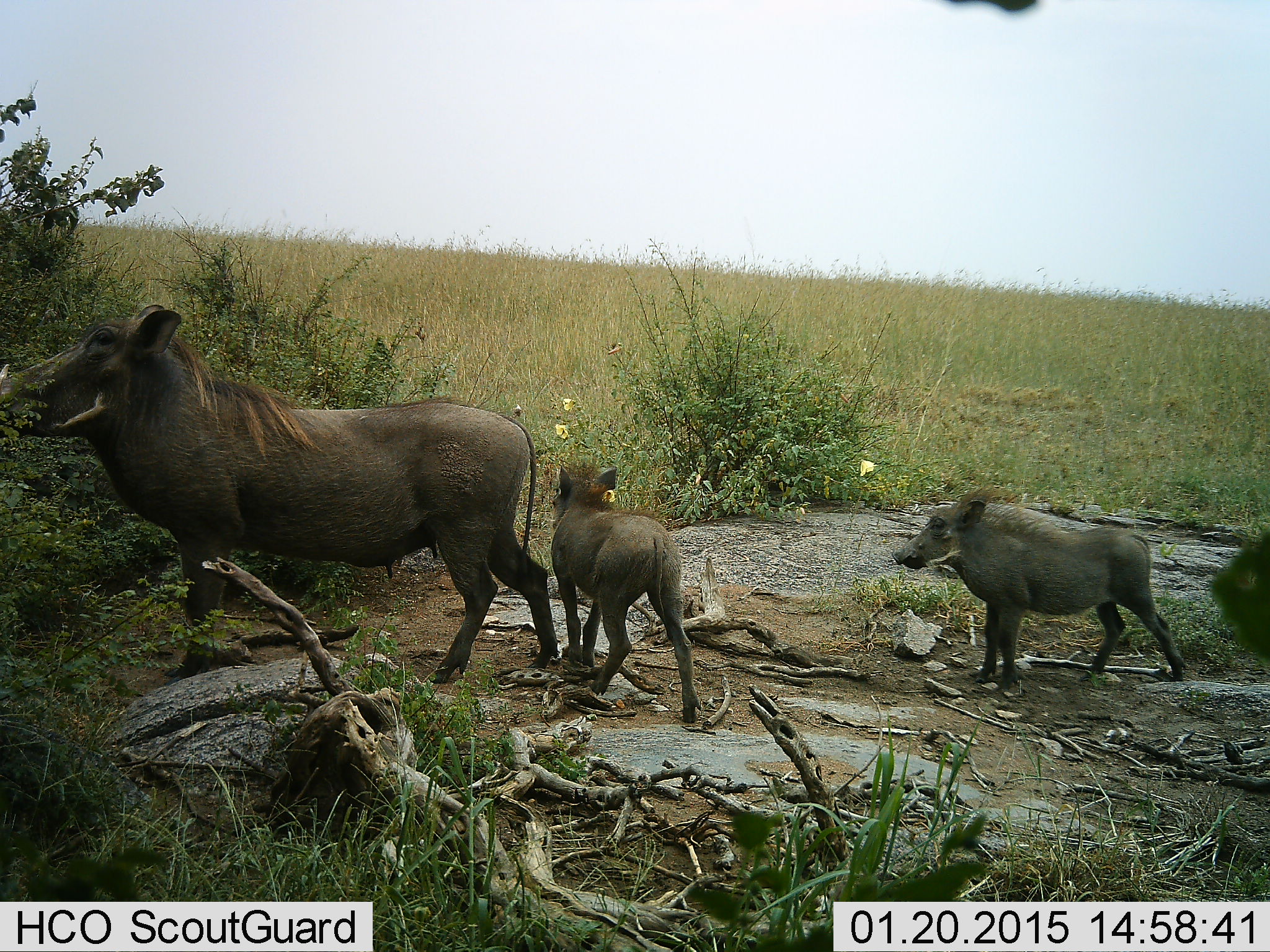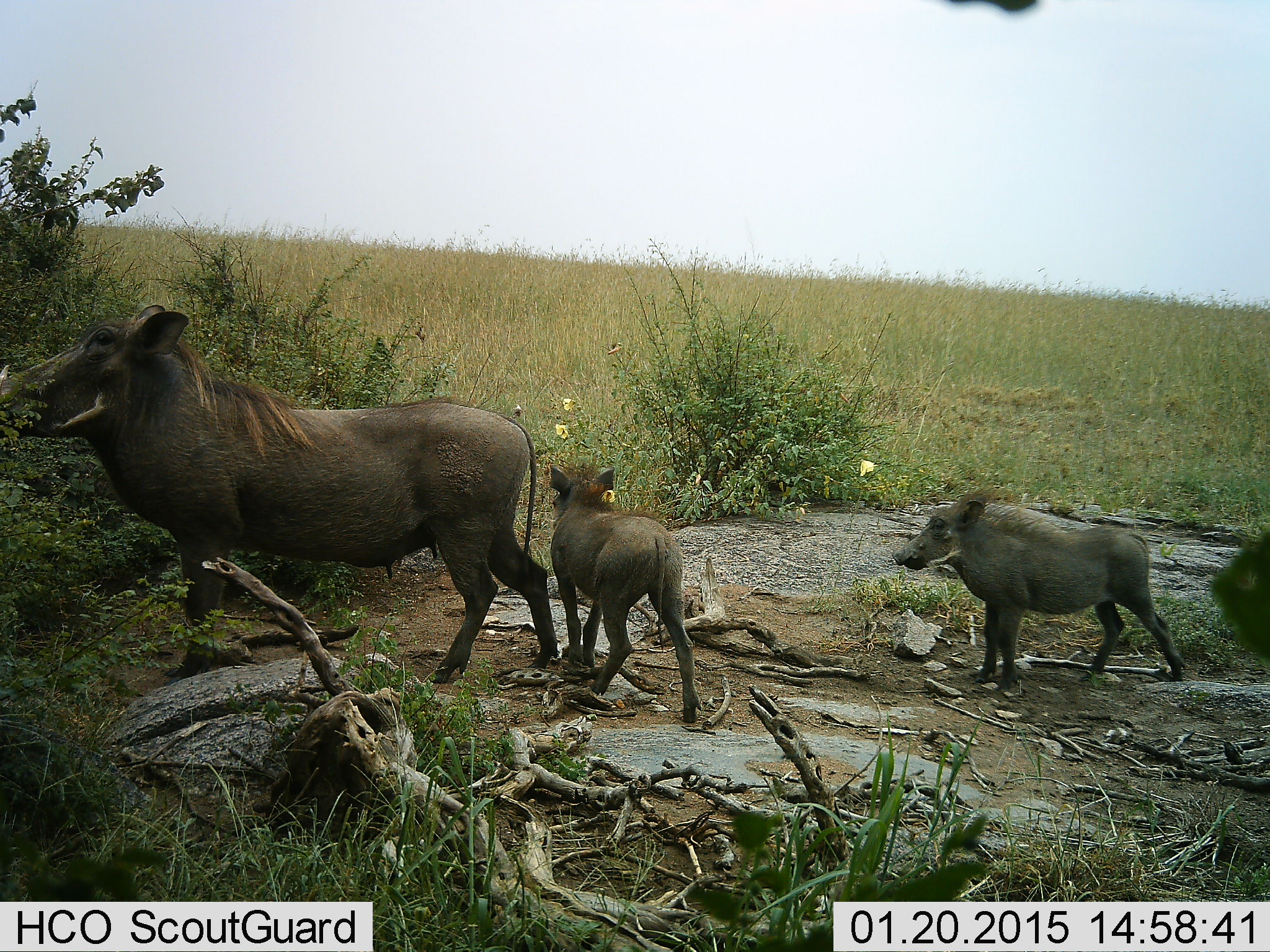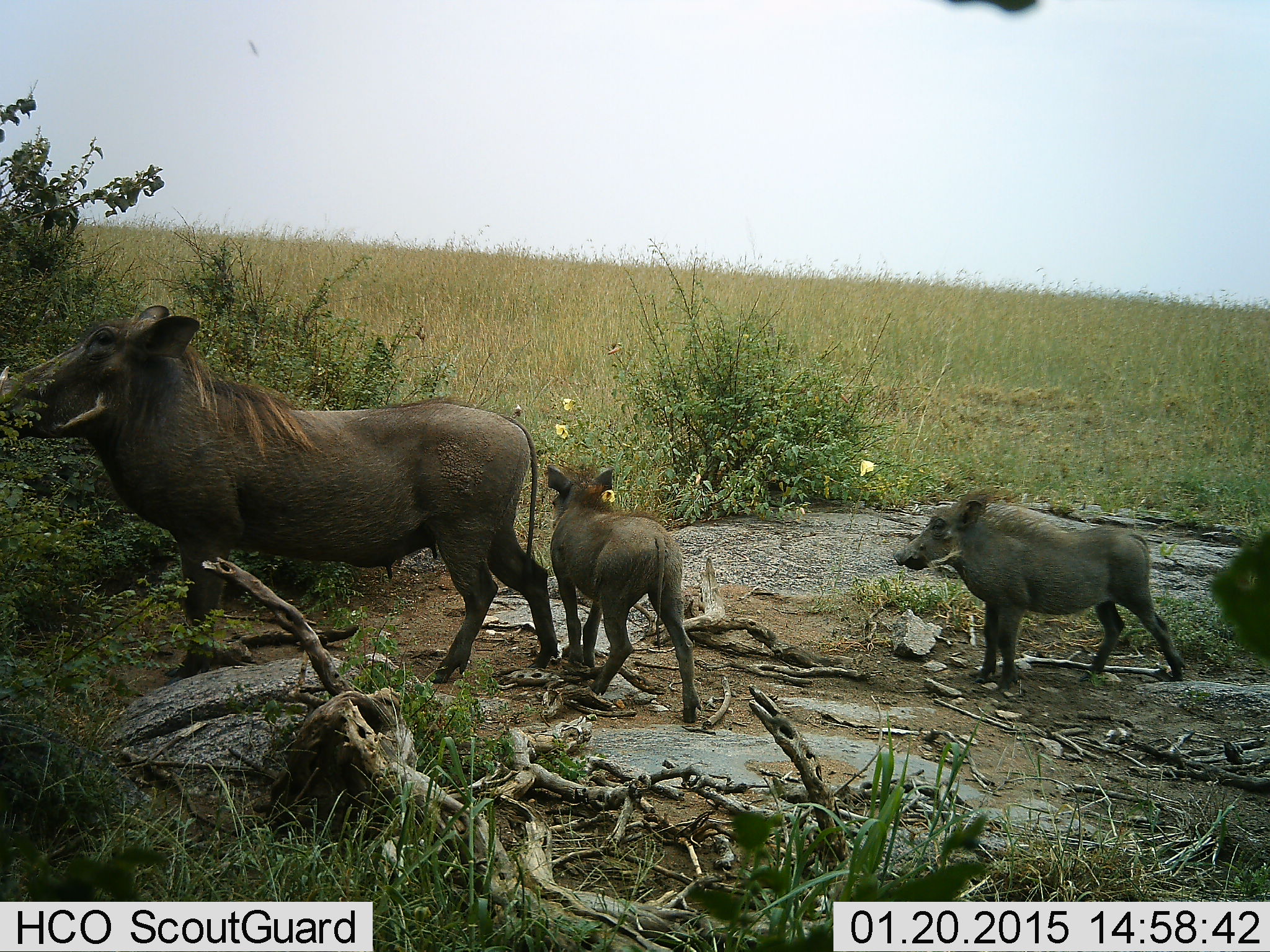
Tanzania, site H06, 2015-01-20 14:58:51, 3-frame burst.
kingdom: Animalia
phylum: Chordata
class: Mammalia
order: Artiodactyla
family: Suidae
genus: Phacochoerus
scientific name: Phacochoerus africanus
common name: warthog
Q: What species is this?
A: Warthog (Phacochoerus africanus).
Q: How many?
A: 3.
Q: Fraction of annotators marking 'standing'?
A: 100%.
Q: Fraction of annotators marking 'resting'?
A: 0%.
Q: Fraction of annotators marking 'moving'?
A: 0%.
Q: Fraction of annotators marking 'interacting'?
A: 0%.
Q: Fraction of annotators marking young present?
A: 100%.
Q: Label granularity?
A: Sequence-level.